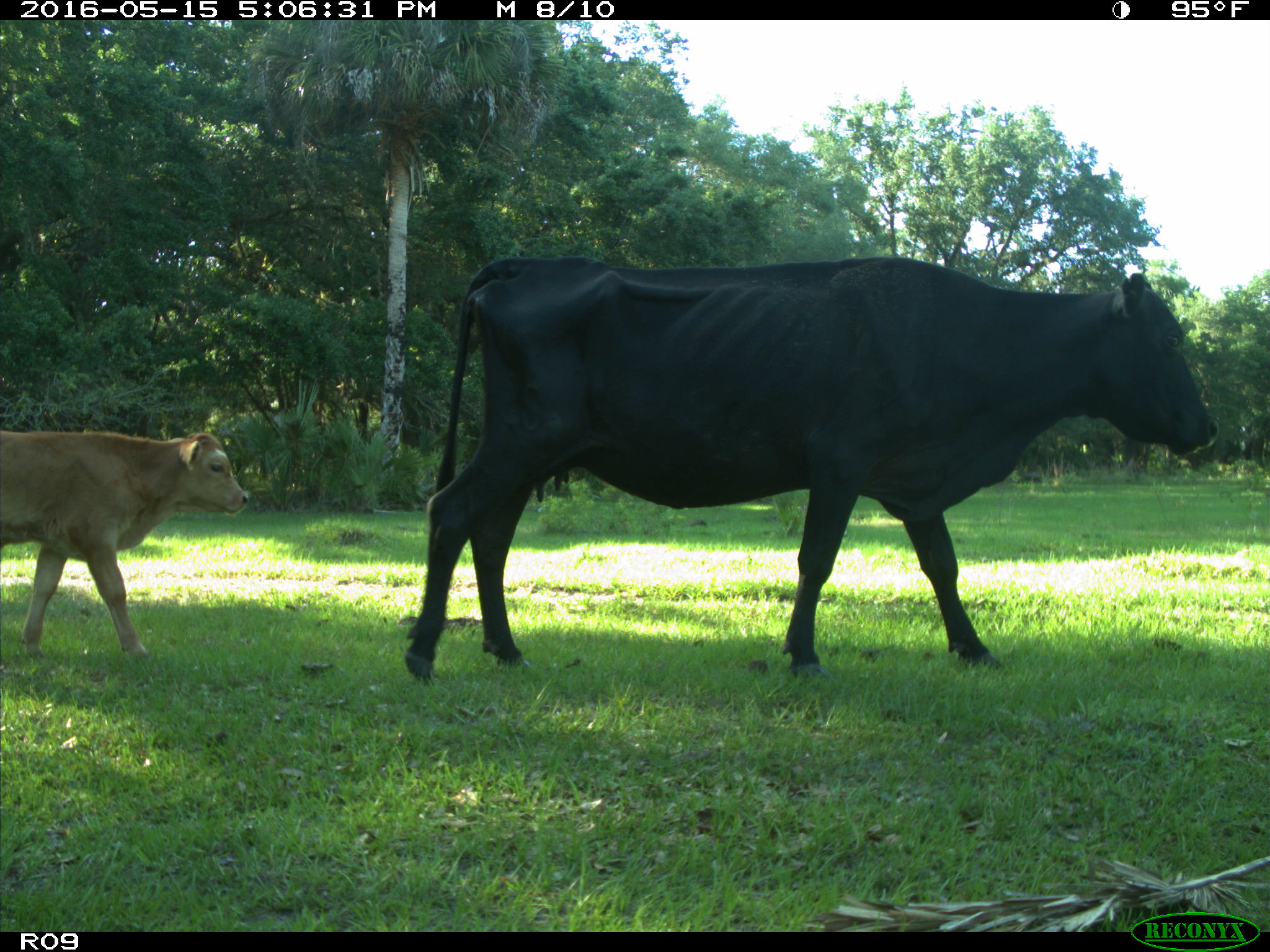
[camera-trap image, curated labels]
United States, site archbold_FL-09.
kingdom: Animalia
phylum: Chordata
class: Mammalia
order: Artiodactyla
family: Bovidae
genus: Bos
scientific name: Bos taurus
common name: domestic cow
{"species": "Bos taurus (domestic cow)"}